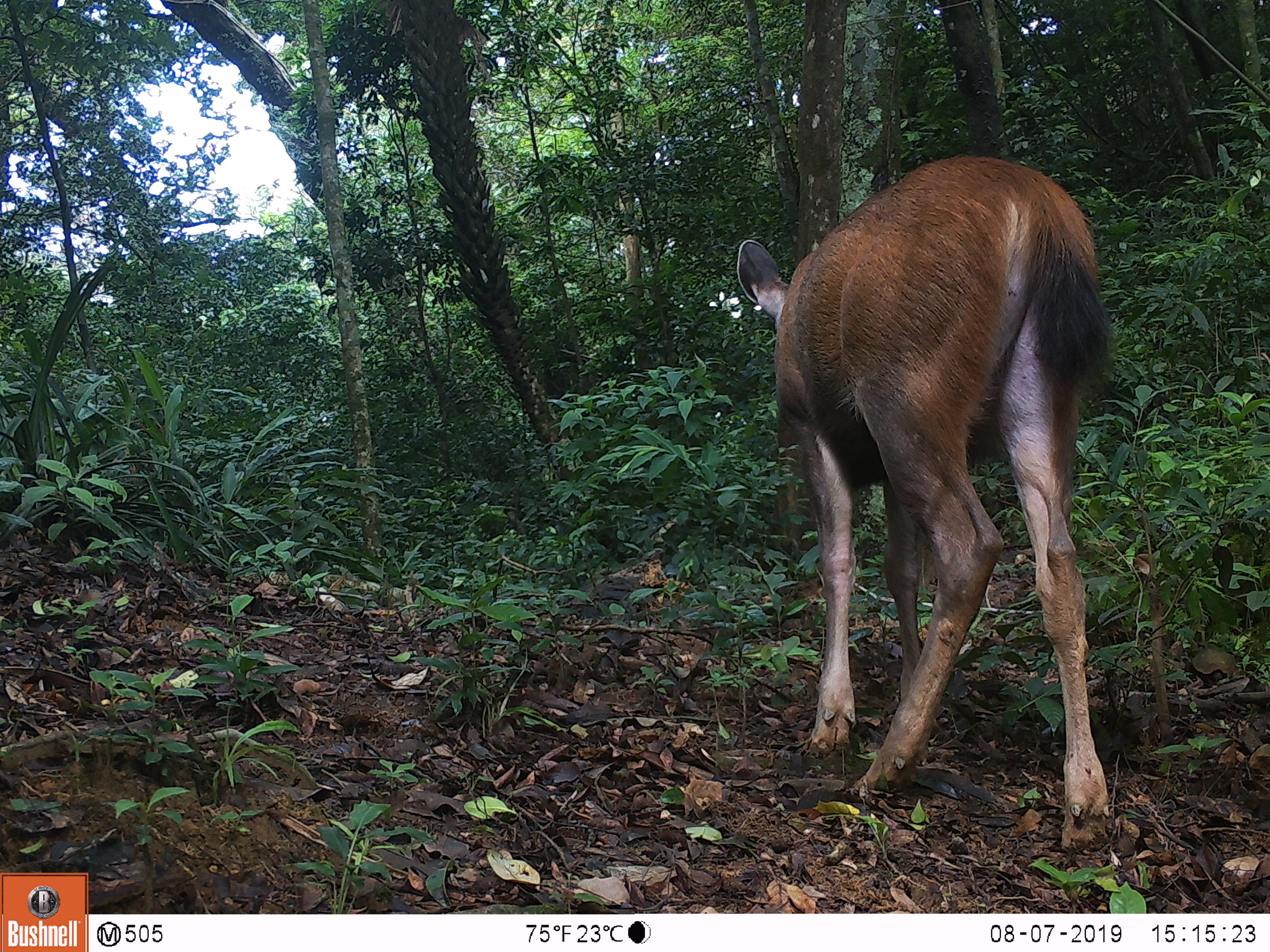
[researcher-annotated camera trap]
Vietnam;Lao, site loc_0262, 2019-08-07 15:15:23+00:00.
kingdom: Animalia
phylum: Chordata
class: Mammalia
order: Artiodactyla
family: Cervidae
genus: Rusa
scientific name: Rusa unicolor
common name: sambar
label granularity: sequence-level